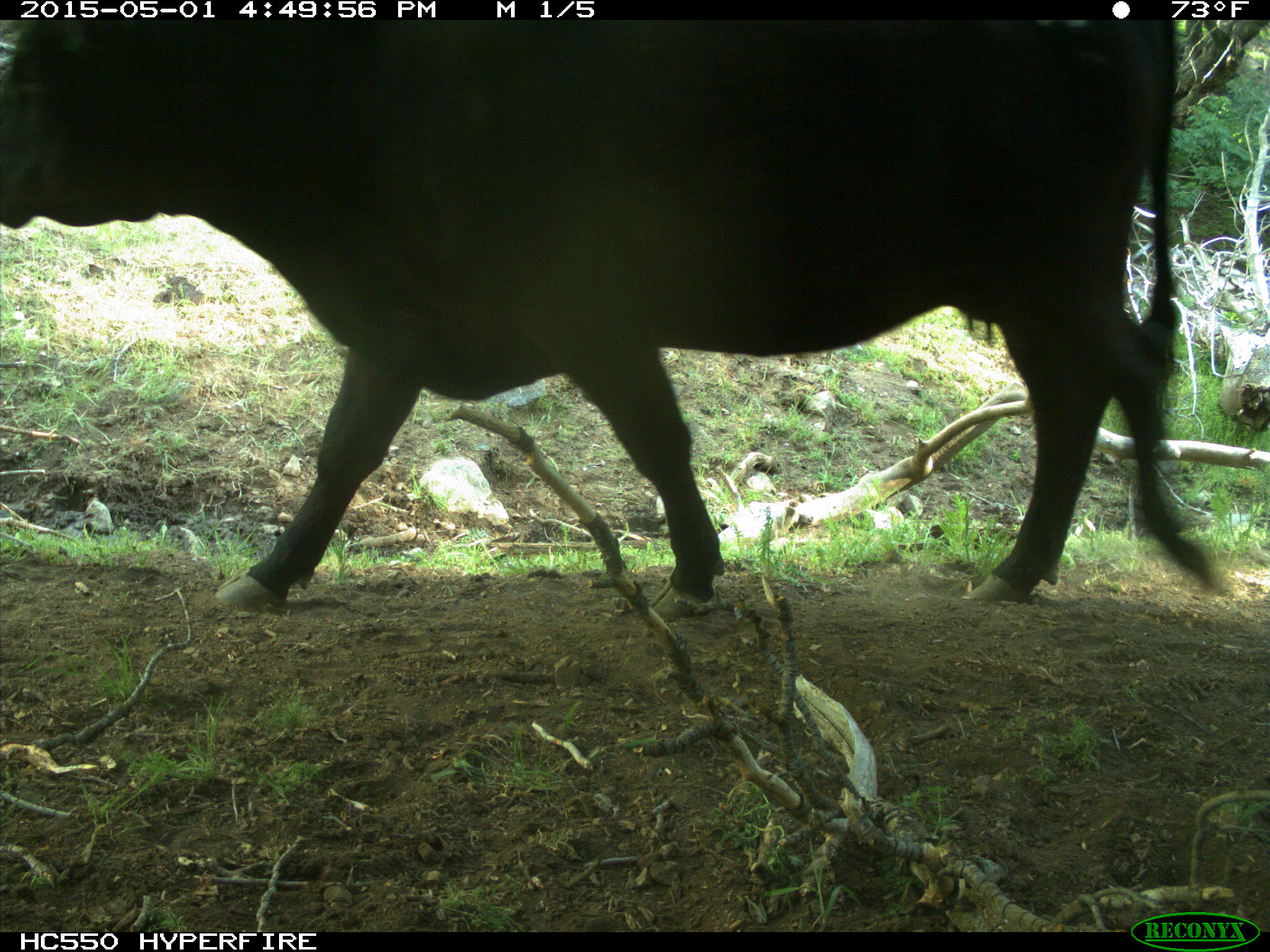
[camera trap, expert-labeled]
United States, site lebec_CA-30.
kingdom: Animalia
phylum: Chordata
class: Mammalia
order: Artiodactyla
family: Bovidae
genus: Bos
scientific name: Bos taurus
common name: domestic cow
Bos taurus (domestic cow).